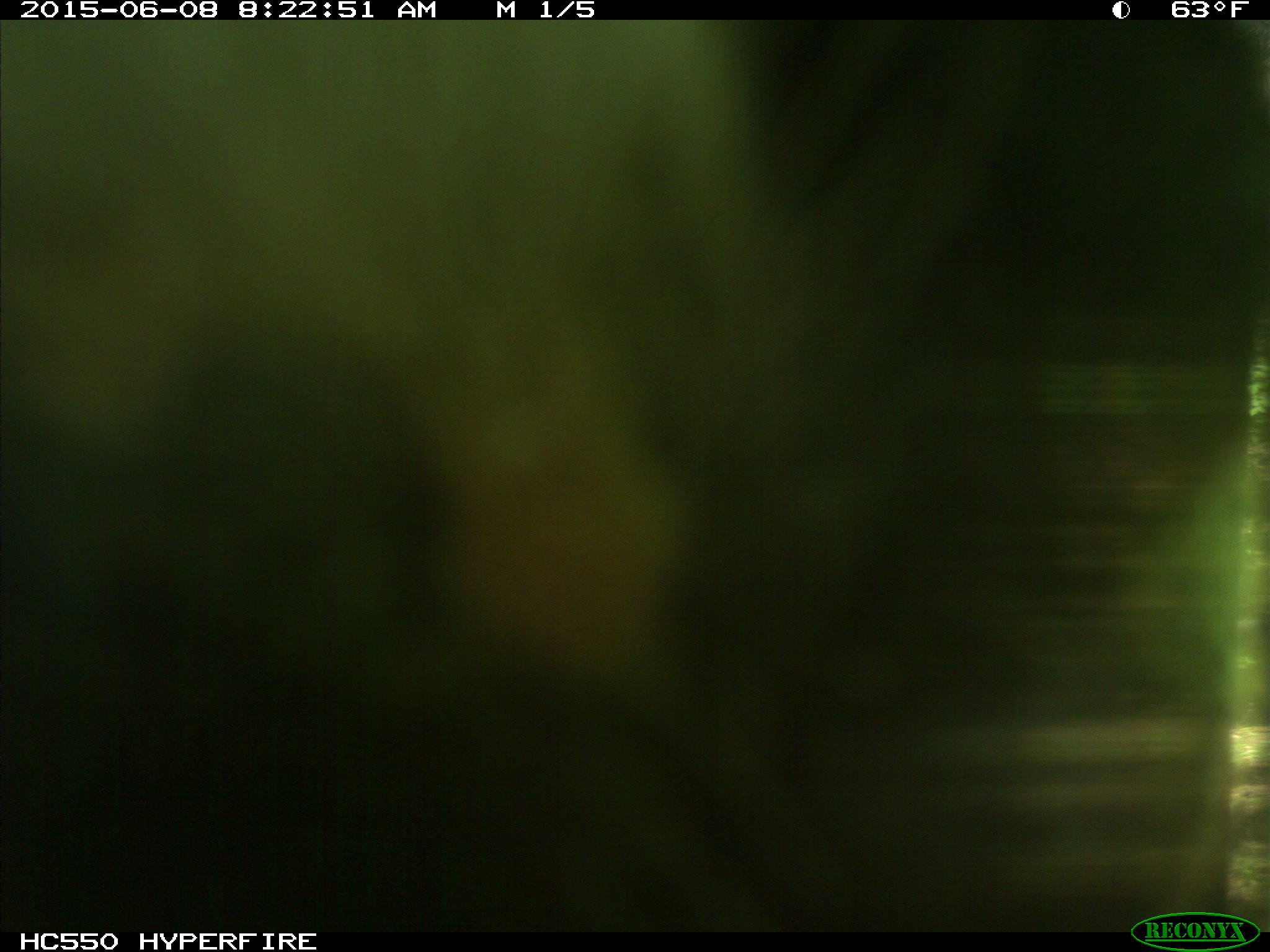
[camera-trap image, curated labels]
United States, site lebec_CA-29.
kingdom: Animalia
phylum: Chordata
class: Mammalia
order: Artiodactyla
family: Bovidae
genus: Bos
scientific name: Bos taurus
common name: domestic cow